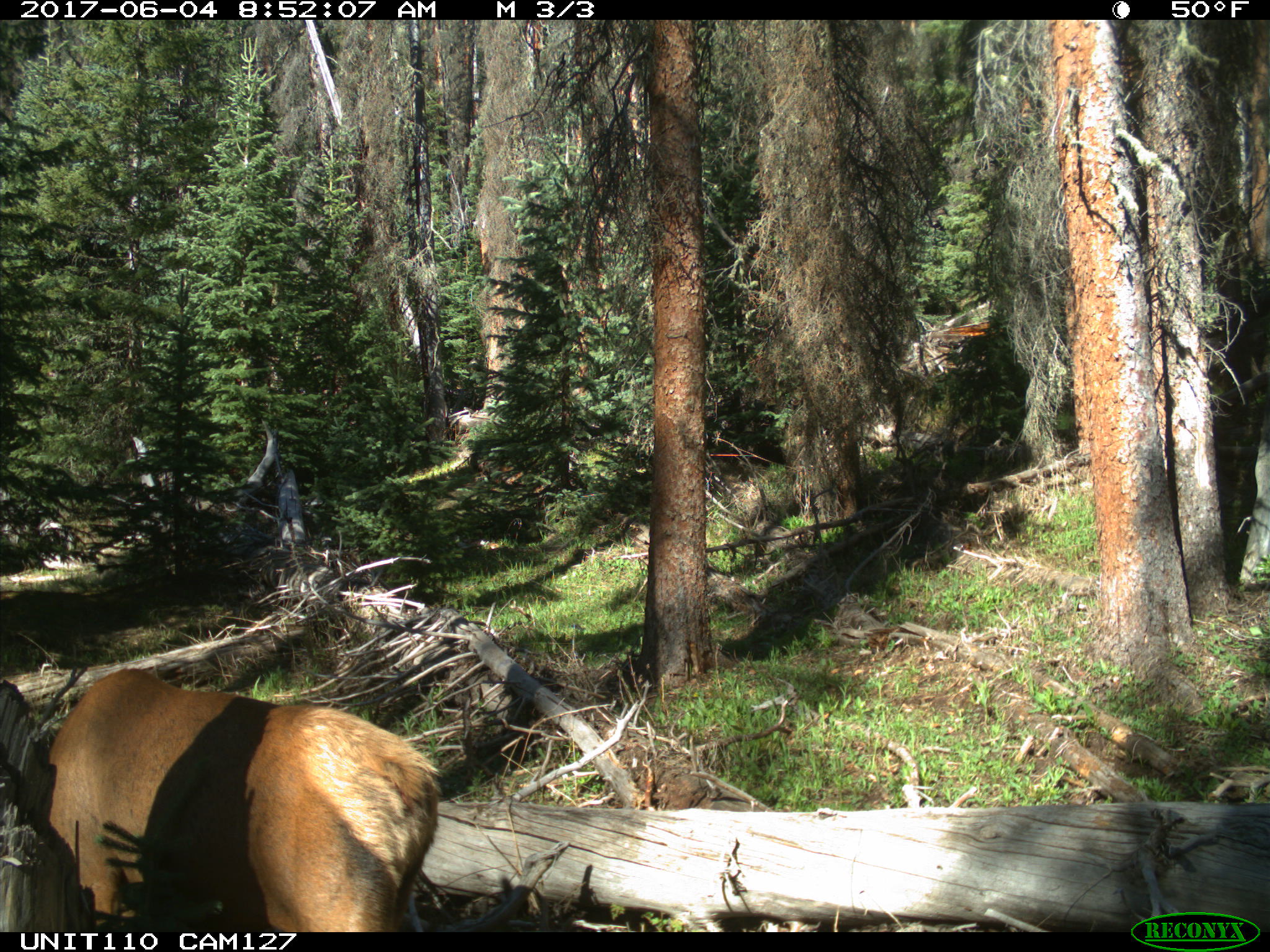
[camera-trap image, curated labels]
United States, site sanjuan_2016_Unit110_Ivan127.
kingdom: Animalia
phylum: Chordata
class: Mammalia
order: Artiodactyla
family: Cervidae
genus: Cervus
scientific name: Cervus elaphus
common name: red deer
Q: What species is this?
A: Cervus elaphus (red deer).